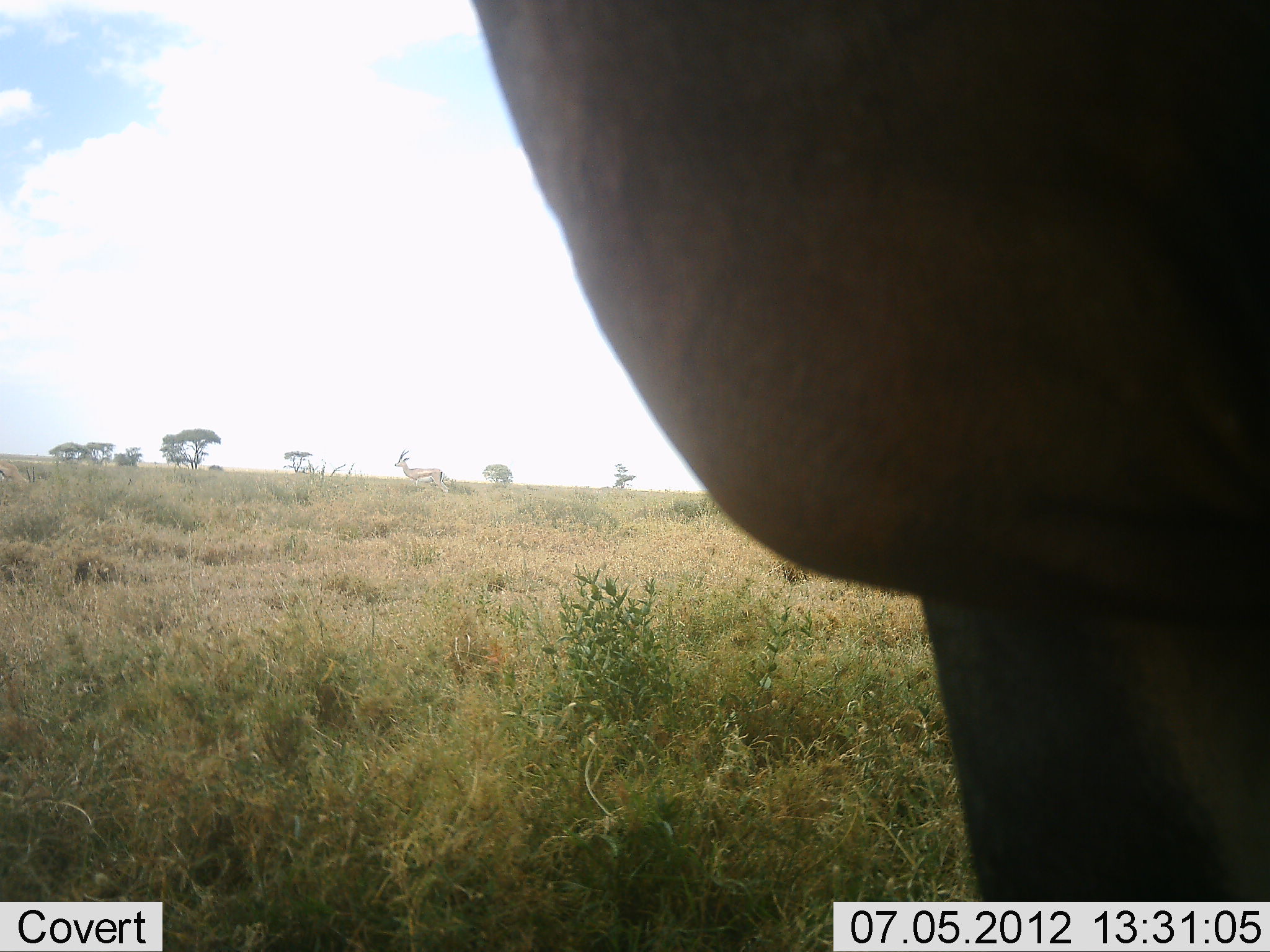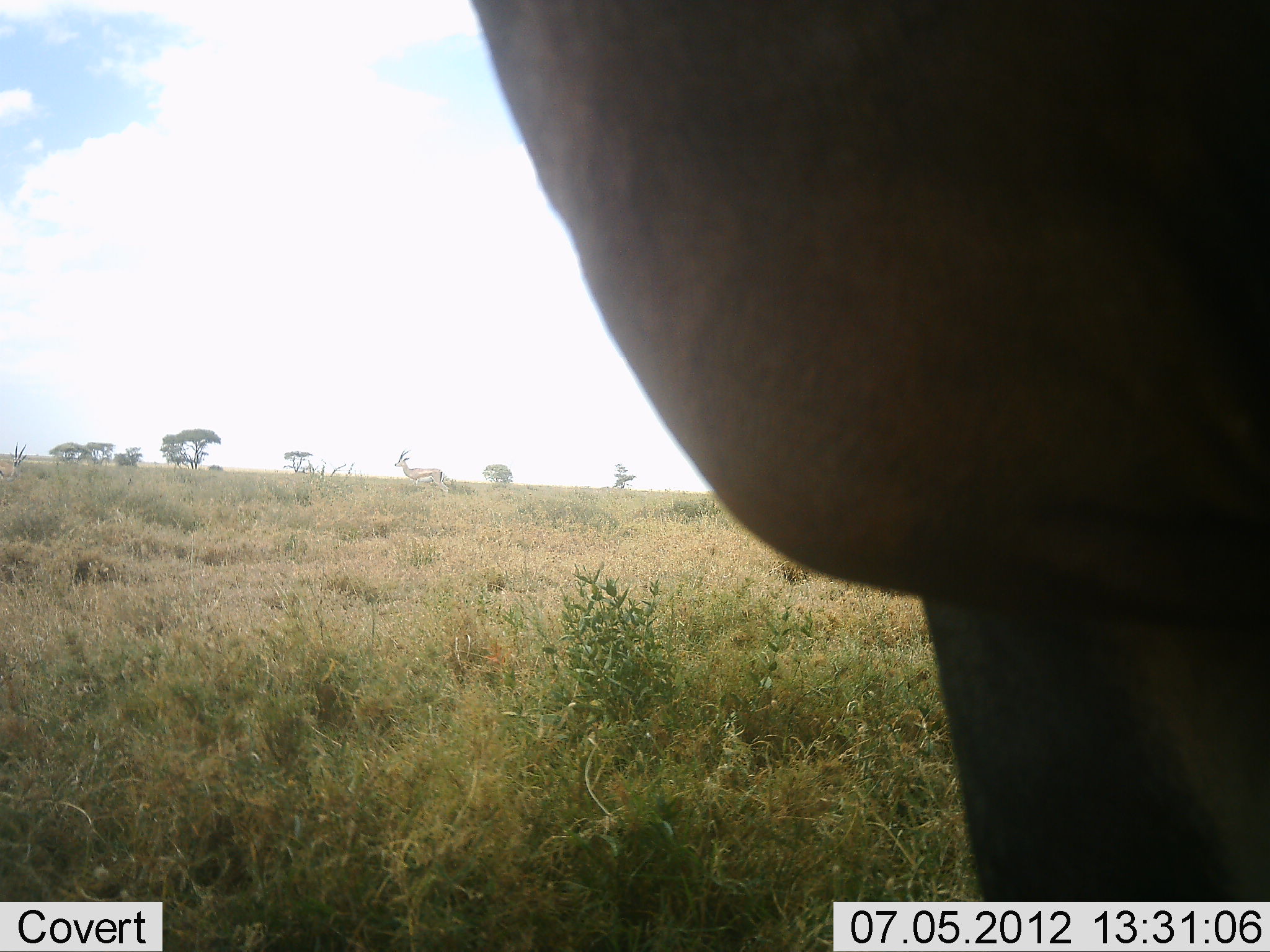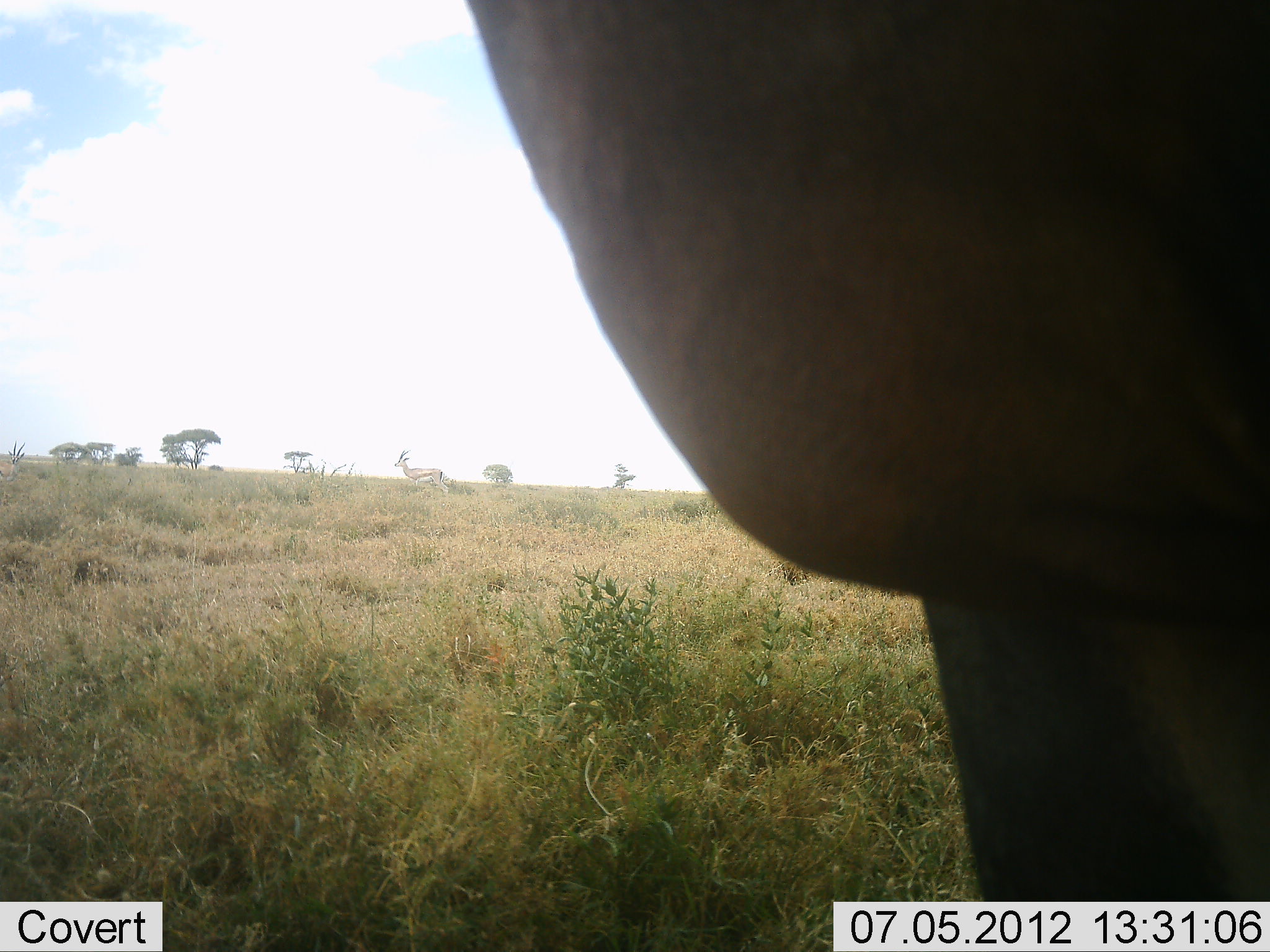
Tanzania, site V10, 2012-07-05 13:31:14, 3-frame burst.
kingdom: Animalia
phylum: Chordata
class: Mammalia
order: Artiodactyla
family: Bovidae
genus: Eudorcas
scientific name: Eudorcas thomsonii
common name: thomson's gazelle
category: gazellethomsons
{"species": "gazellethomsons (thomson's gazelle) (Eudorcas thomsonii)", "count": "2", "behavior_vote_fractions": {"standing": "88%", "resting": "6%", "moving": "6%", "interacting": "0%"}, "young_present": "0%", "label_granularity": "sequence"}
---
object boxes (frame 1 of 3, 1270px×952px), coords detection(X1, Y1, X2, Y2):
animal: detection(470, 0, 1270, 951); detection(395, 449, 451, 494)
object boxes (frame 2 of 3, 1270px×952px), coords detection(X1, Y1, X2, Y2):
animal: detection(471, 0, 1270, 952); detection(394, 448, 450, 494)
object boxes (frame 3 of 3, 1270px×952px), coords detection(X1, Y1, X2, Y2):
animal: detection(466, 0, 1270, 952); detection(394, 450, 449, 494)